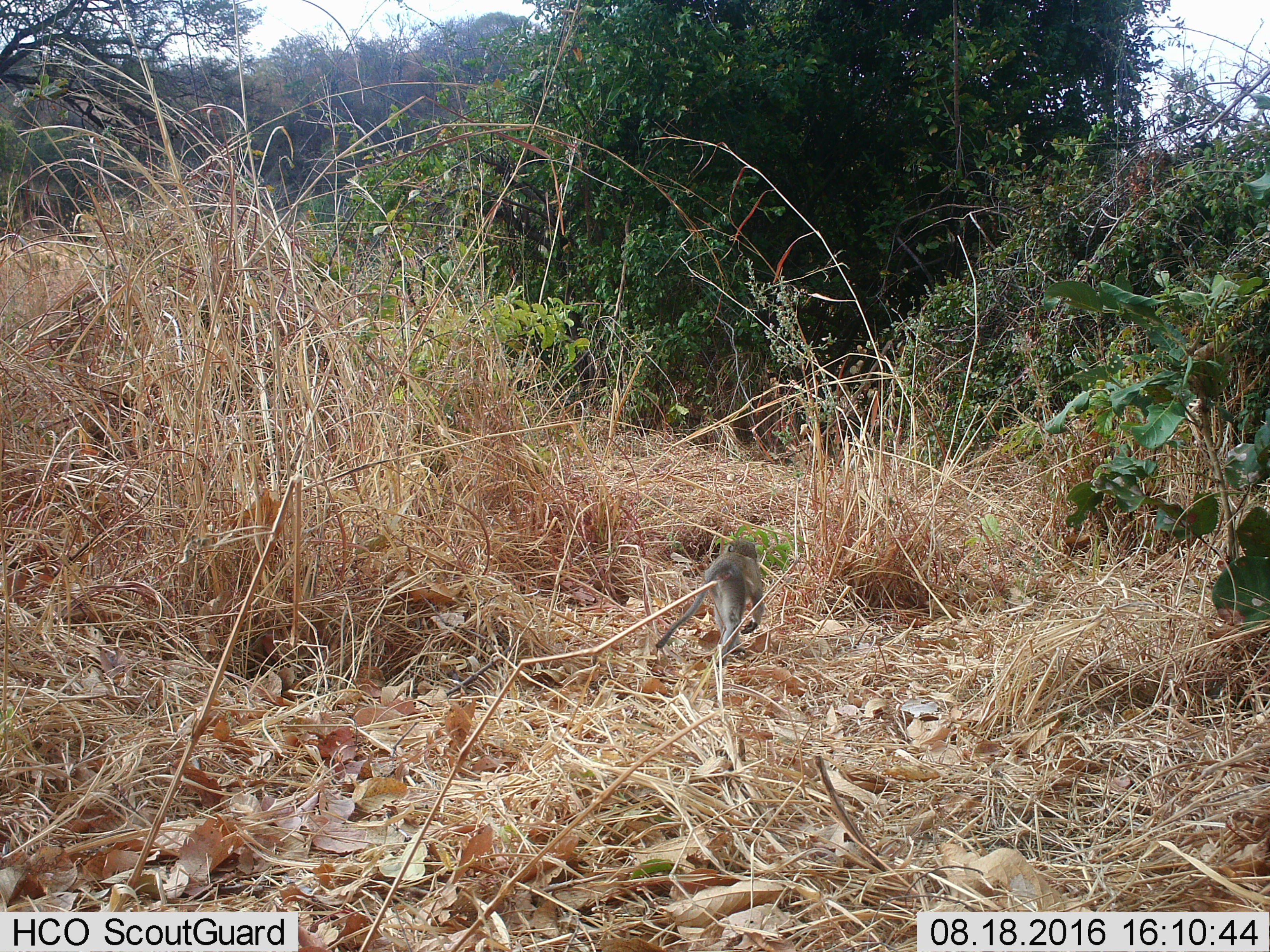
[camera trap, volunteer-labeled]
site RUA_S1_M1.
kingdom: Animalia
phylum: Chordata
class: Mammalia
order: Primates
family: Cercopithecidae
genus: Chlorocebus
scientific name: Chlorocebus pygerythrus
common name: vervet monkey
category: monkeyvervet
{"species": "monkeyvervet (vervet monkey) (Chlorocebus pygerythrus)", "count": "1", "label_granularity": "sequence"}